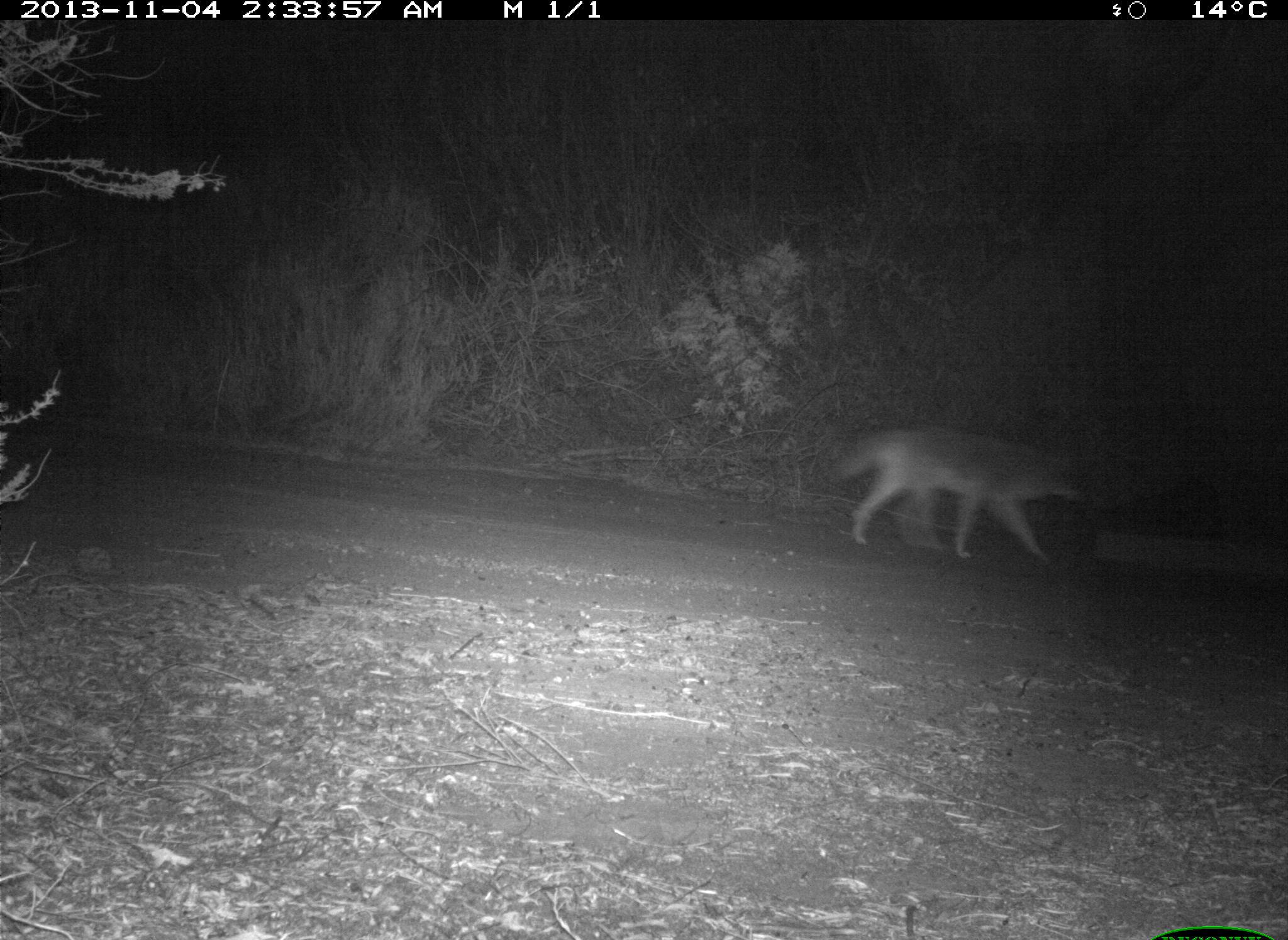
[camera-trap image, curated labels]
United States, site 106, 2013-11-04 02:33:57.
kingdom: Animalia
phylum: Chordata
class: Mammalia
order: Carnivora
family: Canidae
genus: Canis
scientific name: Canis latrans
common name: coyote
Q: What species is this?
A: Coyote (Canis latrans).